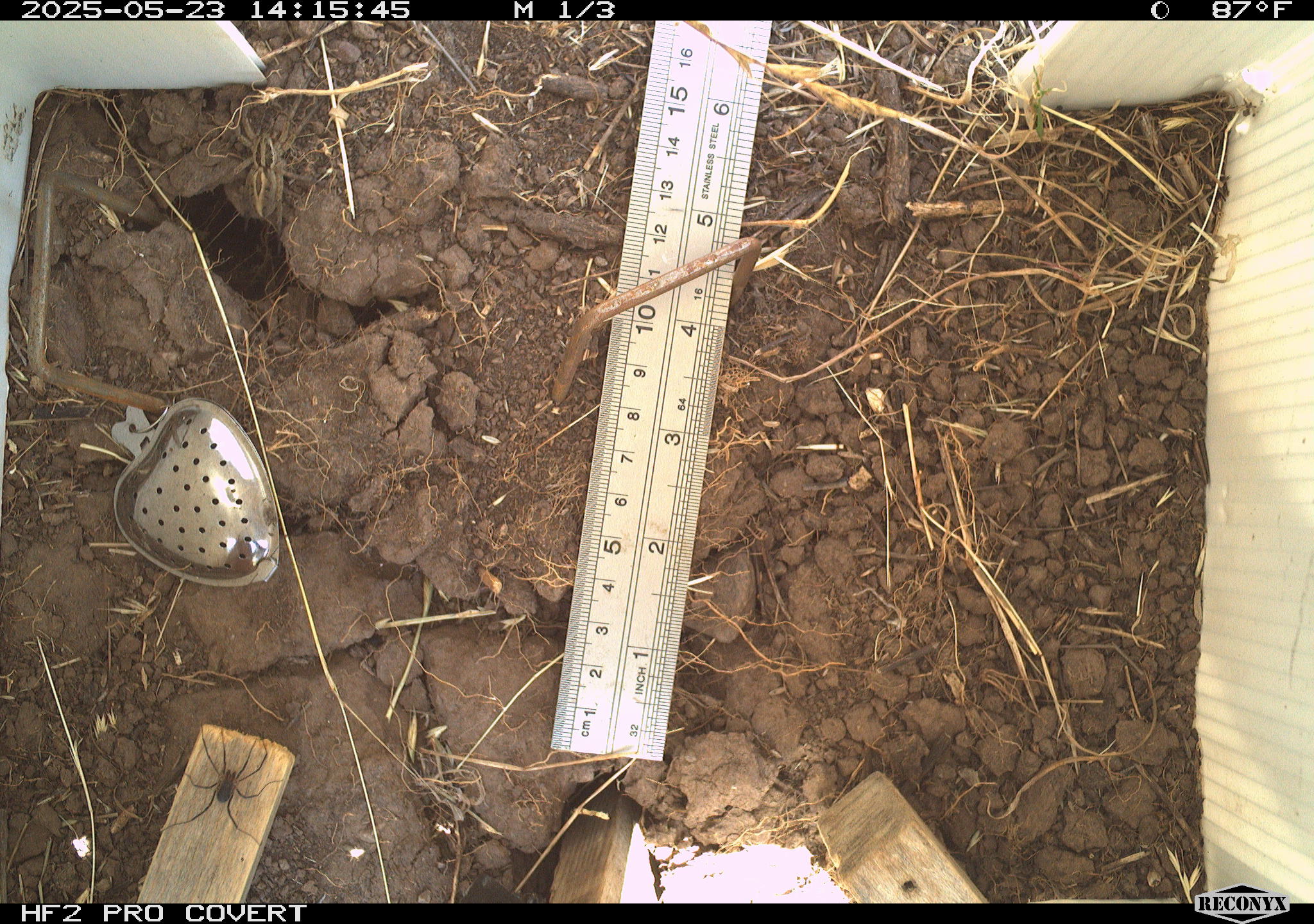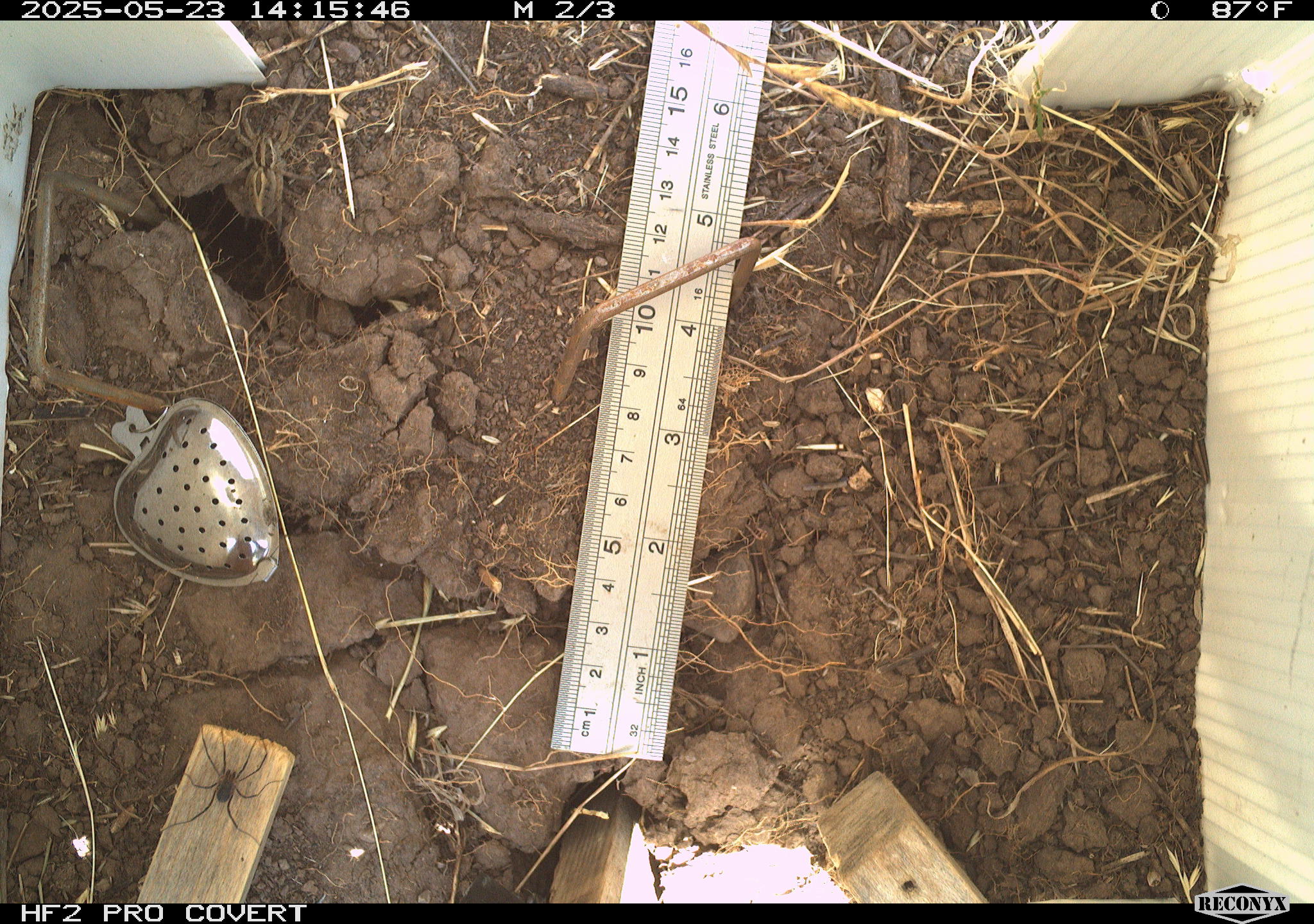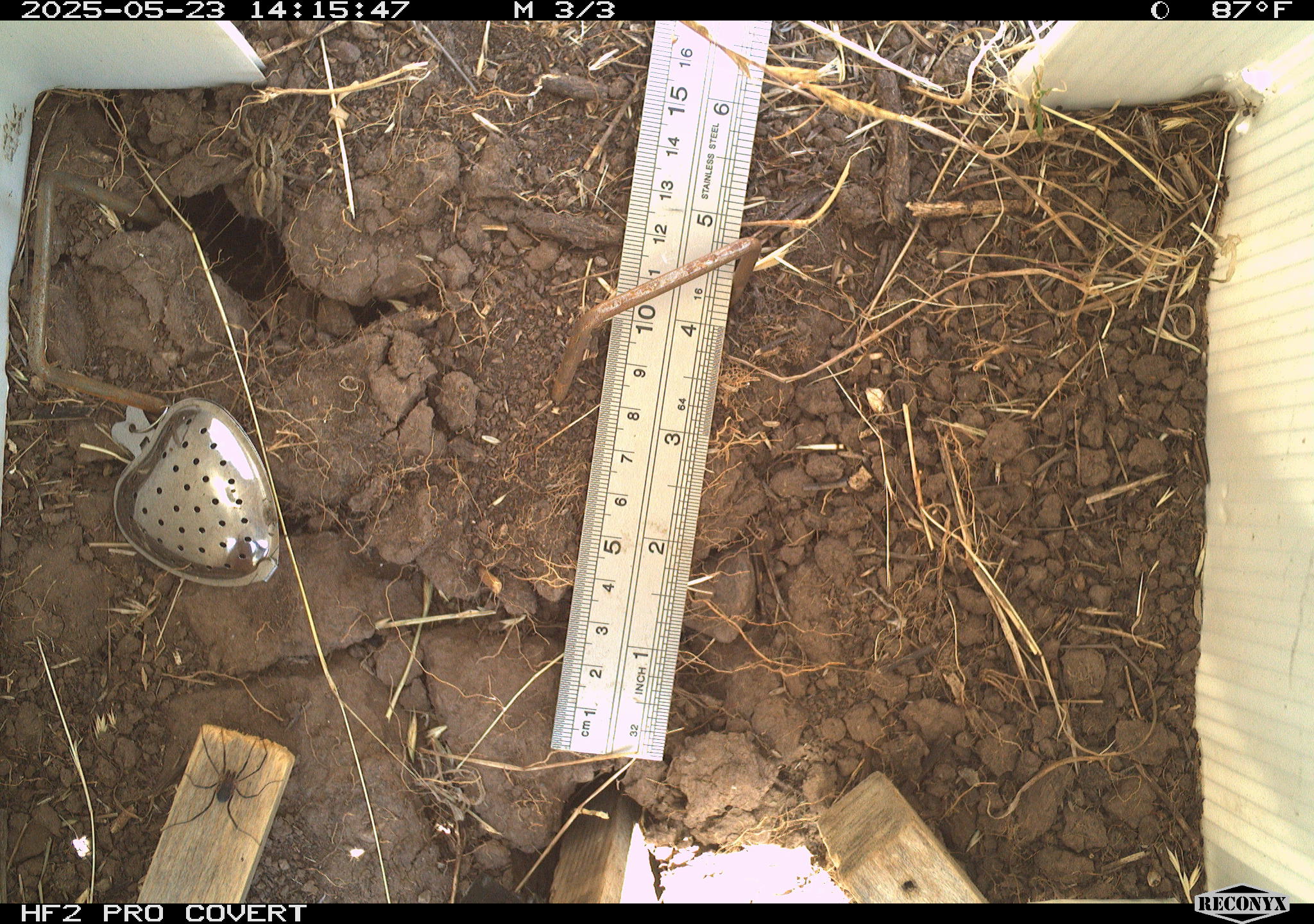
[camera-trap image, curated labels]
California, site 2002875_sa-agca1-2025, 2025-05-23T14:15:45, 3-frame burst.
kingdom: Animalia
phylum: Arthropoda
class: Arachnida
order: Araneae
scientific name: Araneae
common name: spider